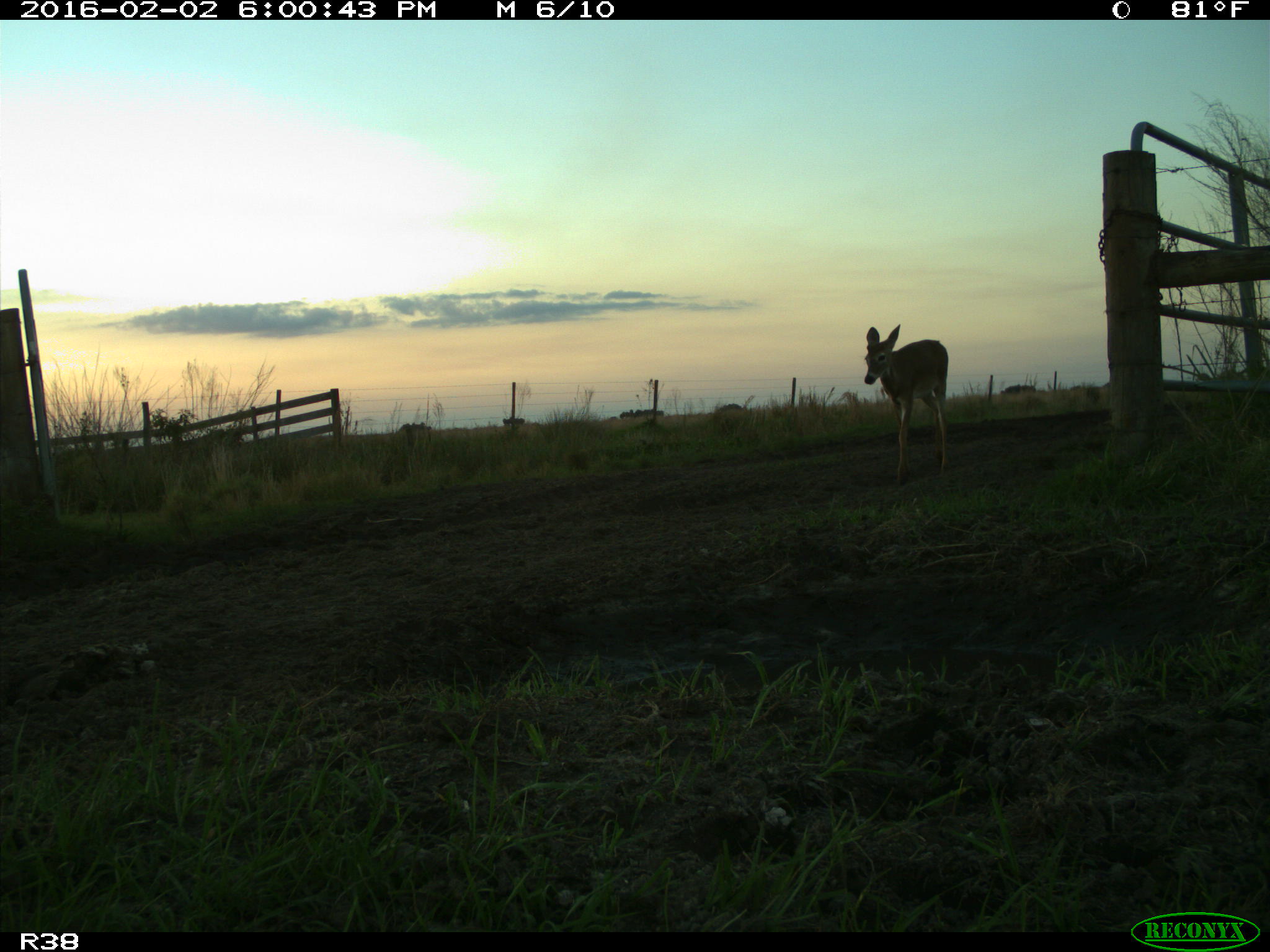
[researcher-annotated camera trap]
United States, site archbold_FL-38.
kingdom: Animalia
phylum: Chordata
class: Mammalia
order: Artiodactyla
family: Cervidae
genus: Odocoileus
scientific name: Odocoileus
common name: deer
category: unidentified deer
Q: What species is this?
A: Unidentified deer (deer) (Odocoileus).